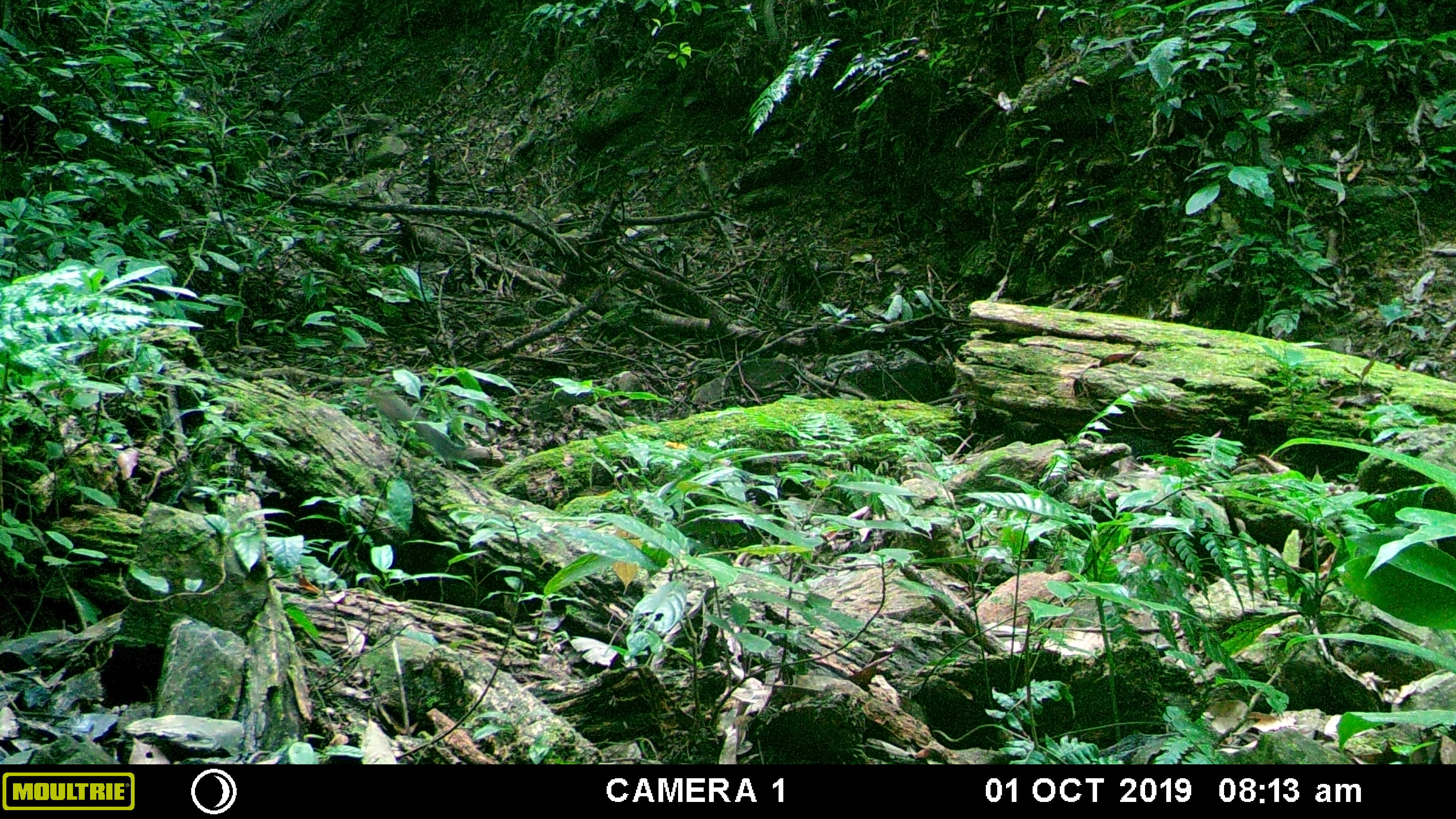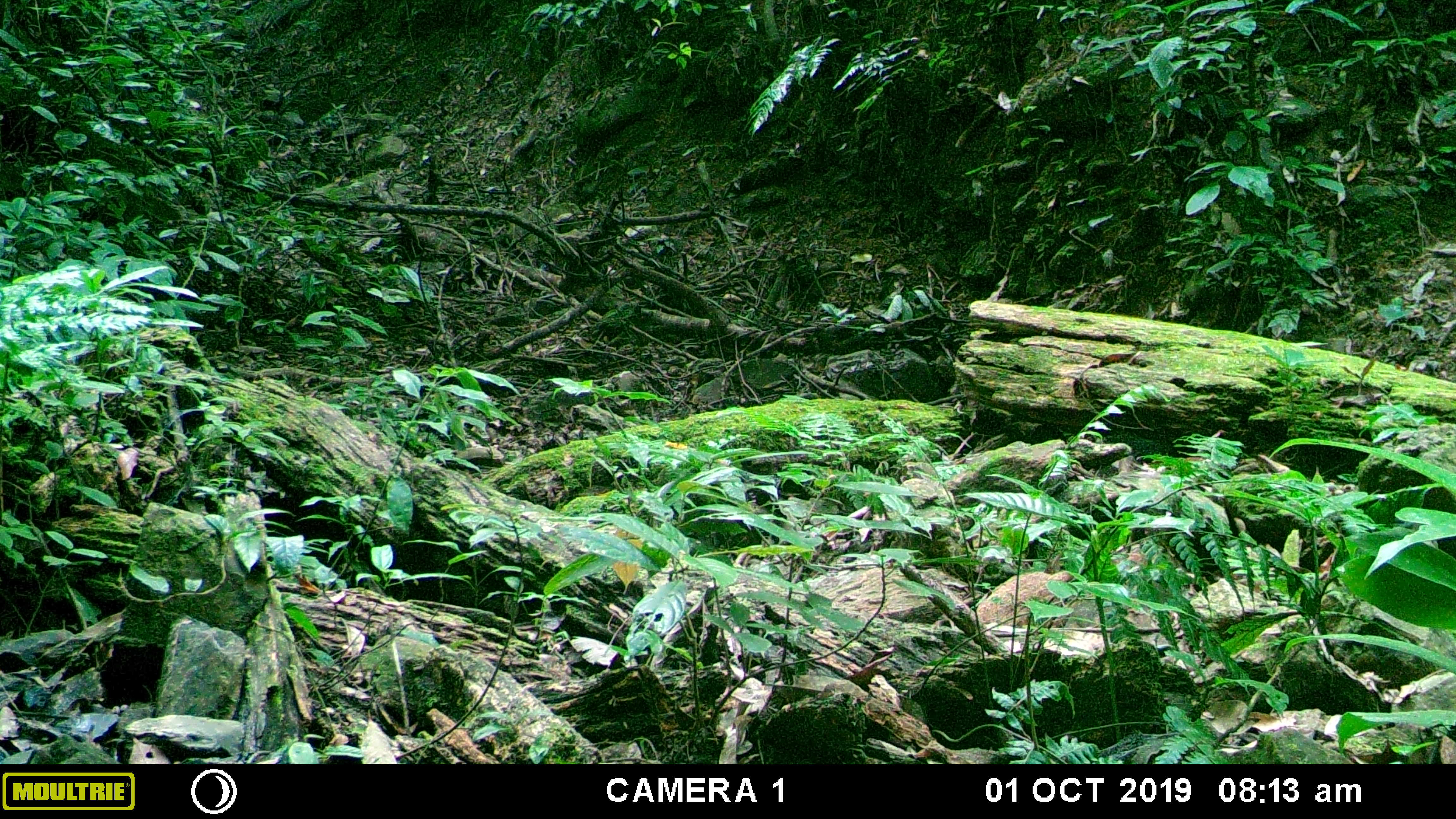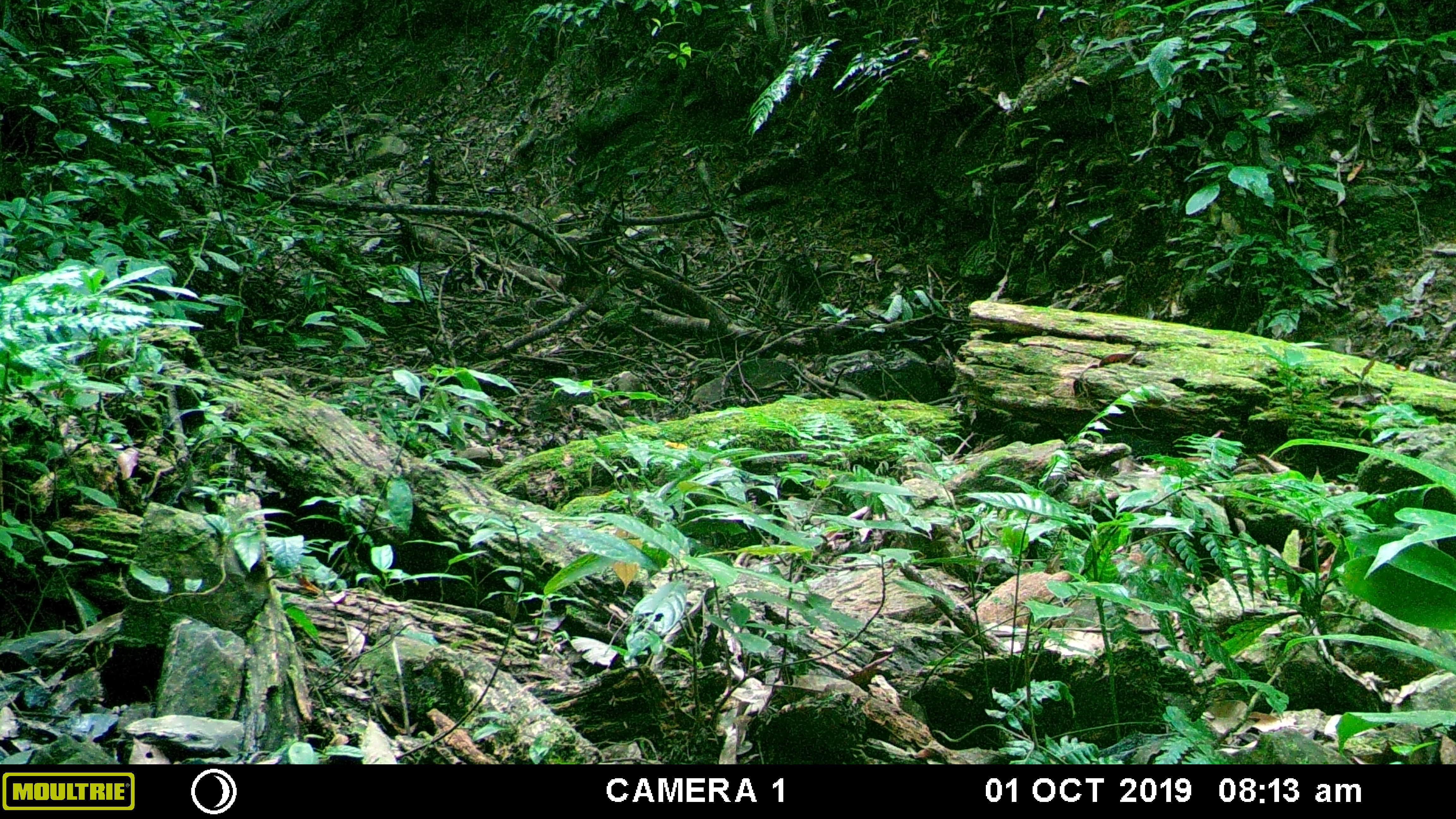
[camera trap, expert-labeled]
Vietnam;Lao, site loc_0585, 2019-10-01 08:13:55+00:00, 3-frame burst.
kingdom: Animalia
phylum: Chordata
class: Mammalia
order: Rodentia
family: Sciuridae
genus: Dremomys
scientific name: Dremomys rufigenis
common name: red-cheeked squirrel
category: red cheeked squirrel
Red cheeked squirrel (red-cheeked squirrel) (Dremomys rufigenis). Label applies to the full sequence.